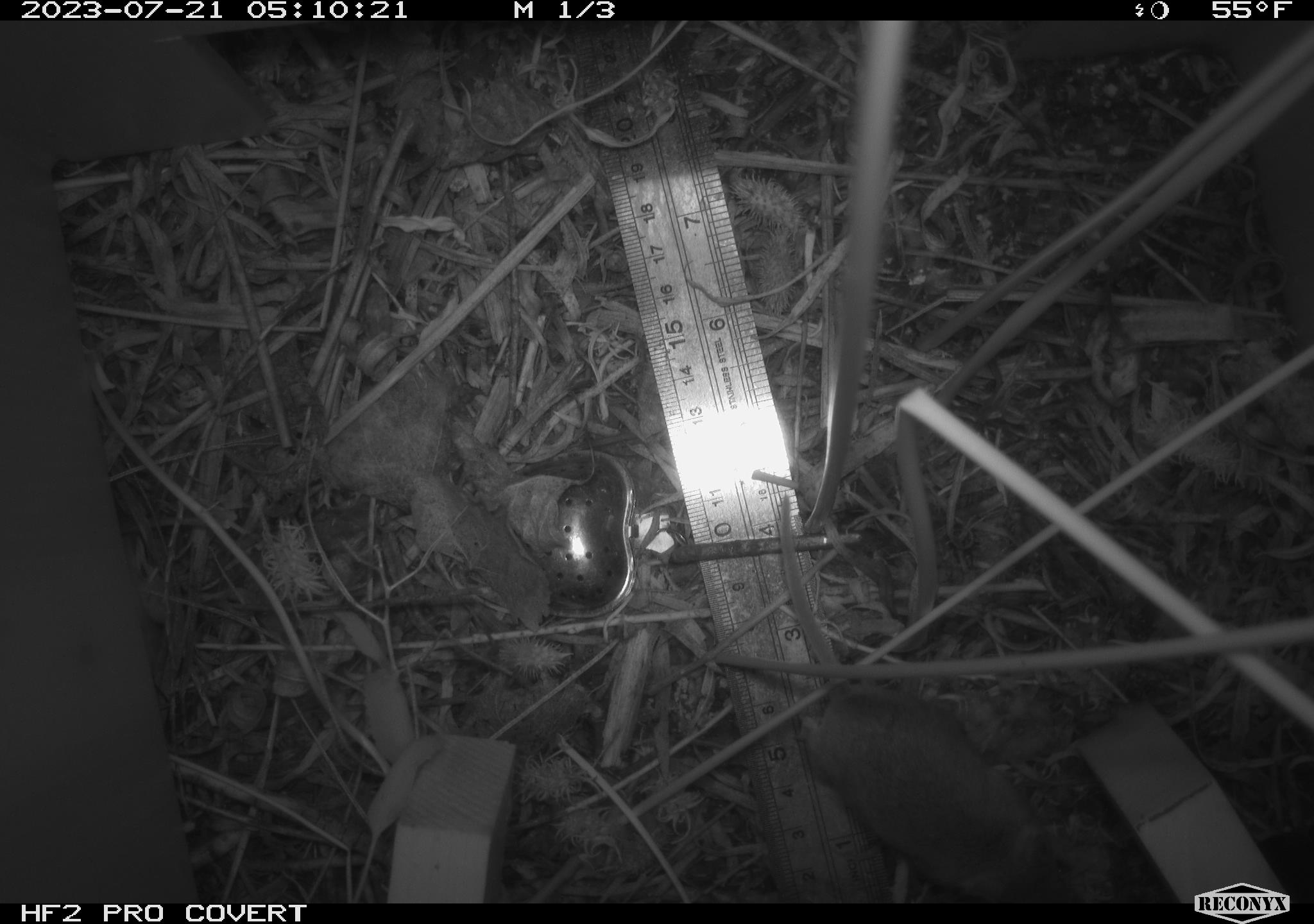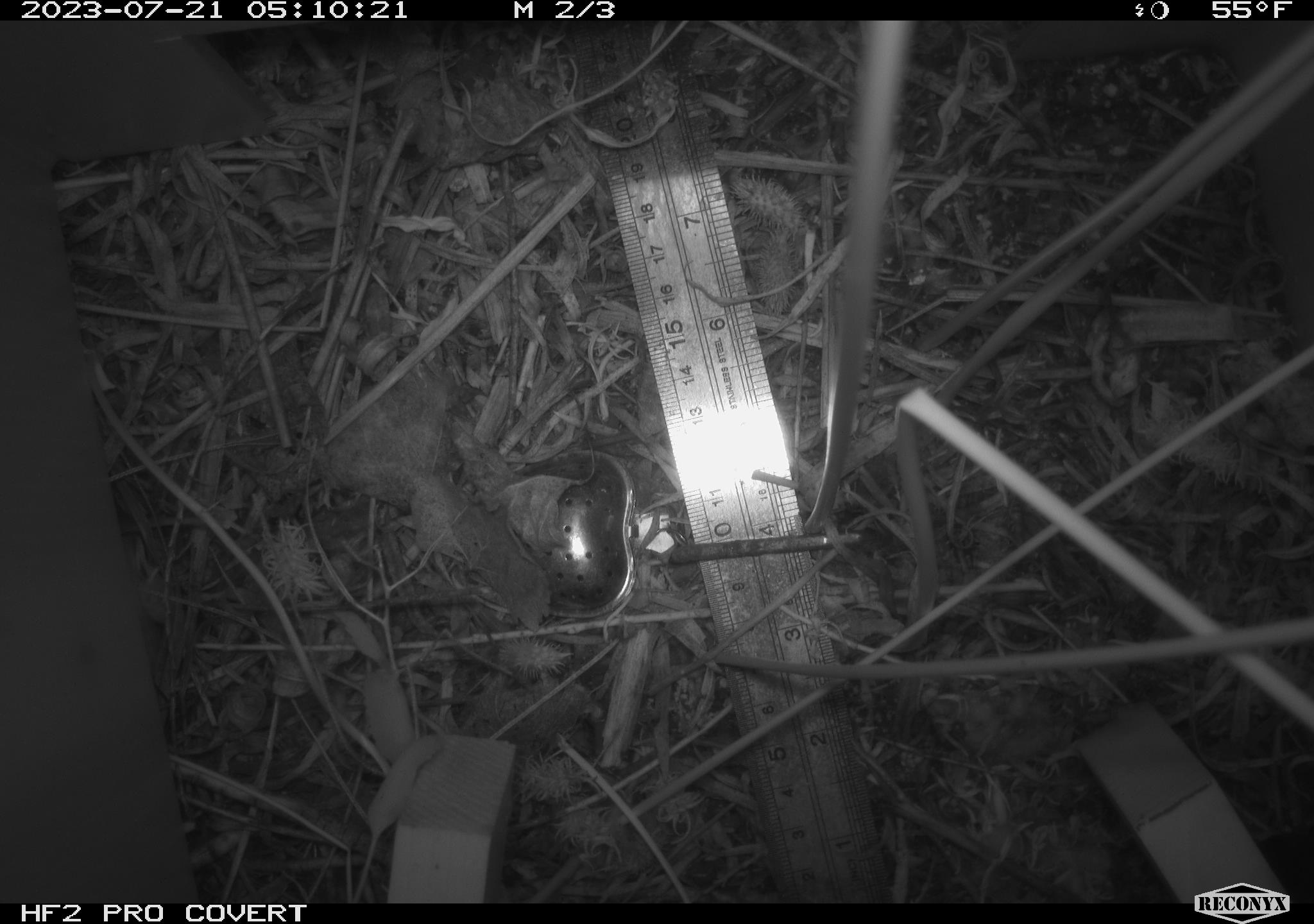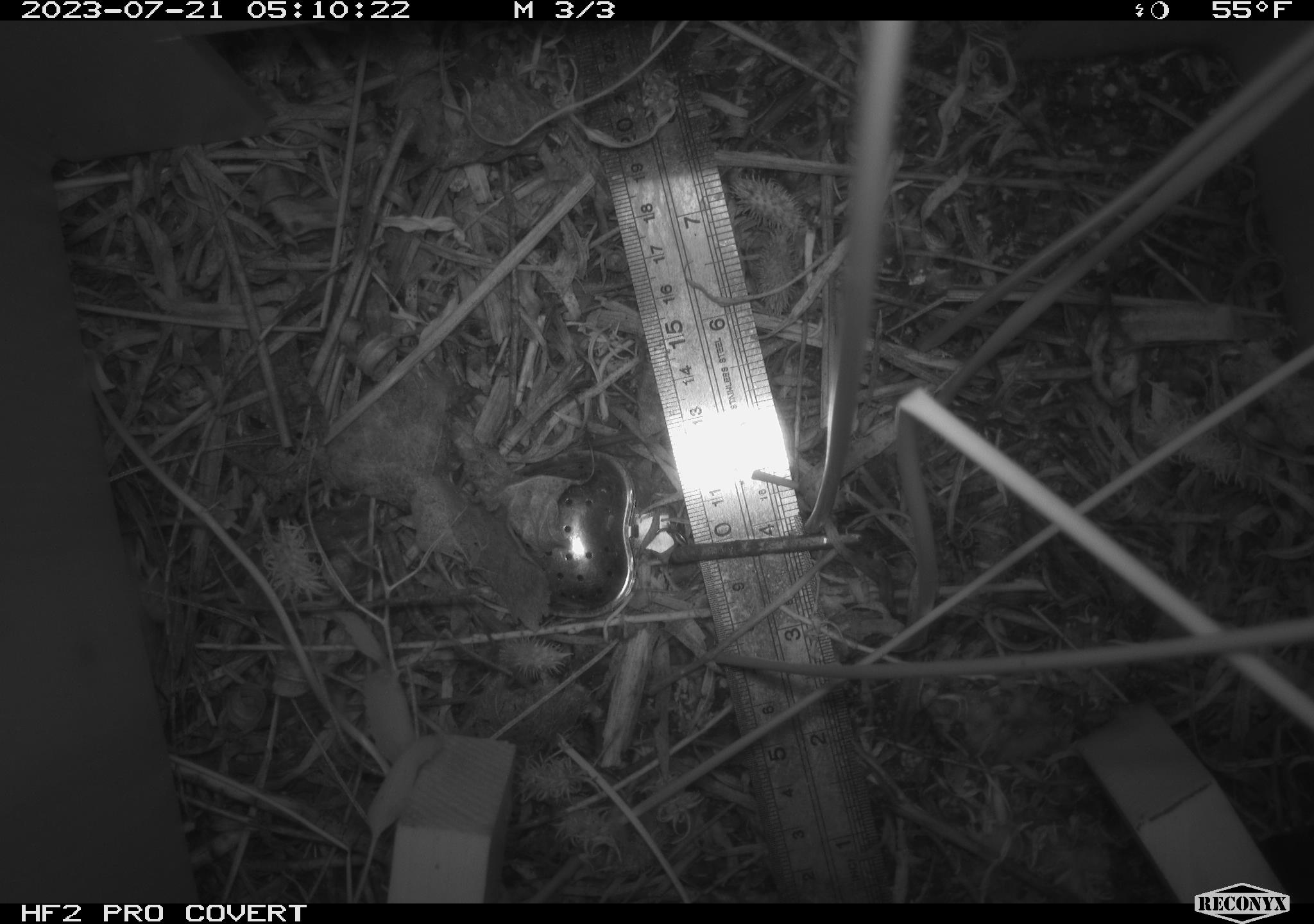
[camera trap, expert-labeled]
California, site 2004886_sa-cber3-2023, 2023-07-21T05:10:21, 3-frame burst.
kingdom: Animalia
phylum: Chordata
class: Mammalia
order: Rodentia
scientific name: Rodentia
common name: mouse species